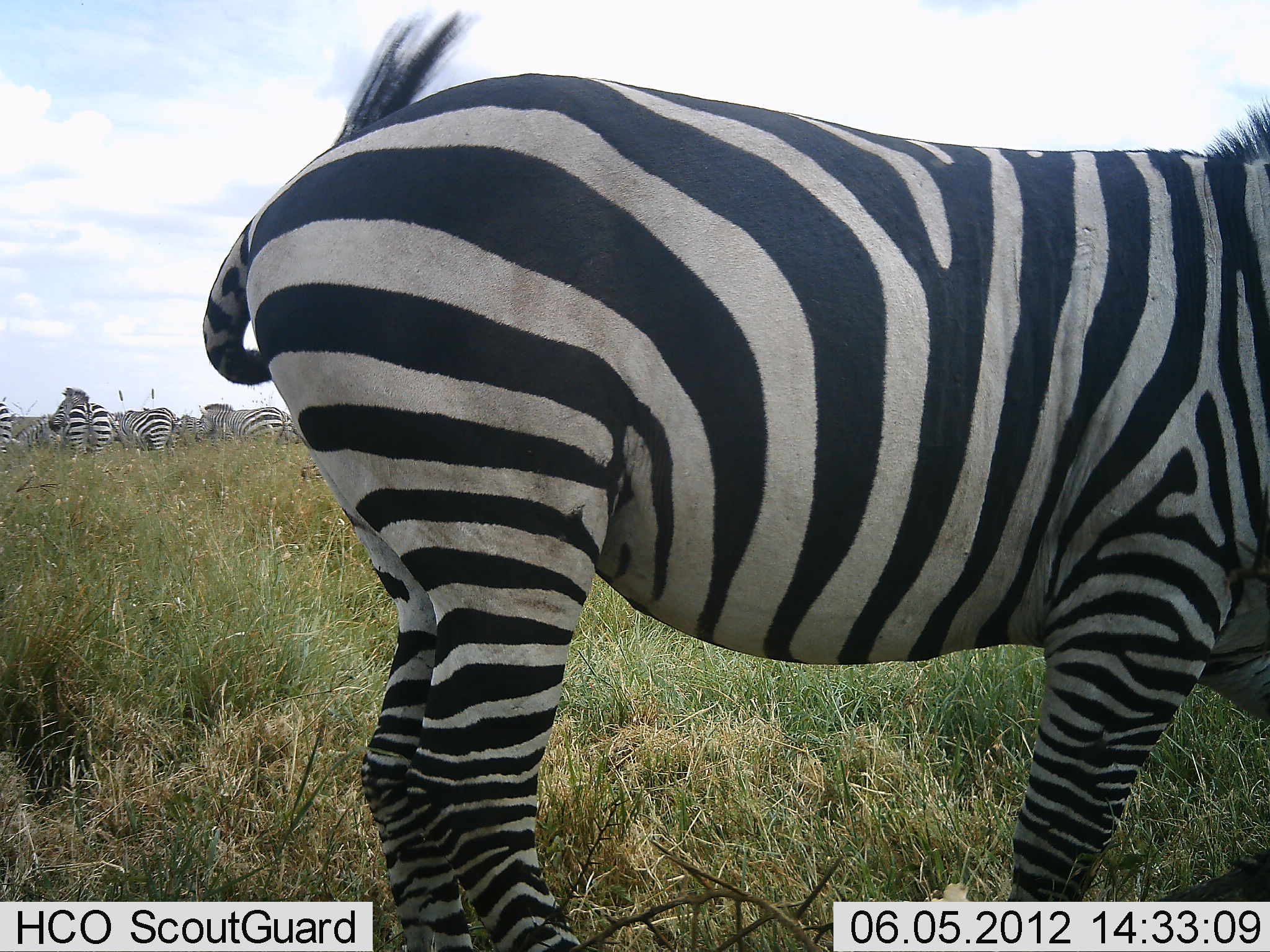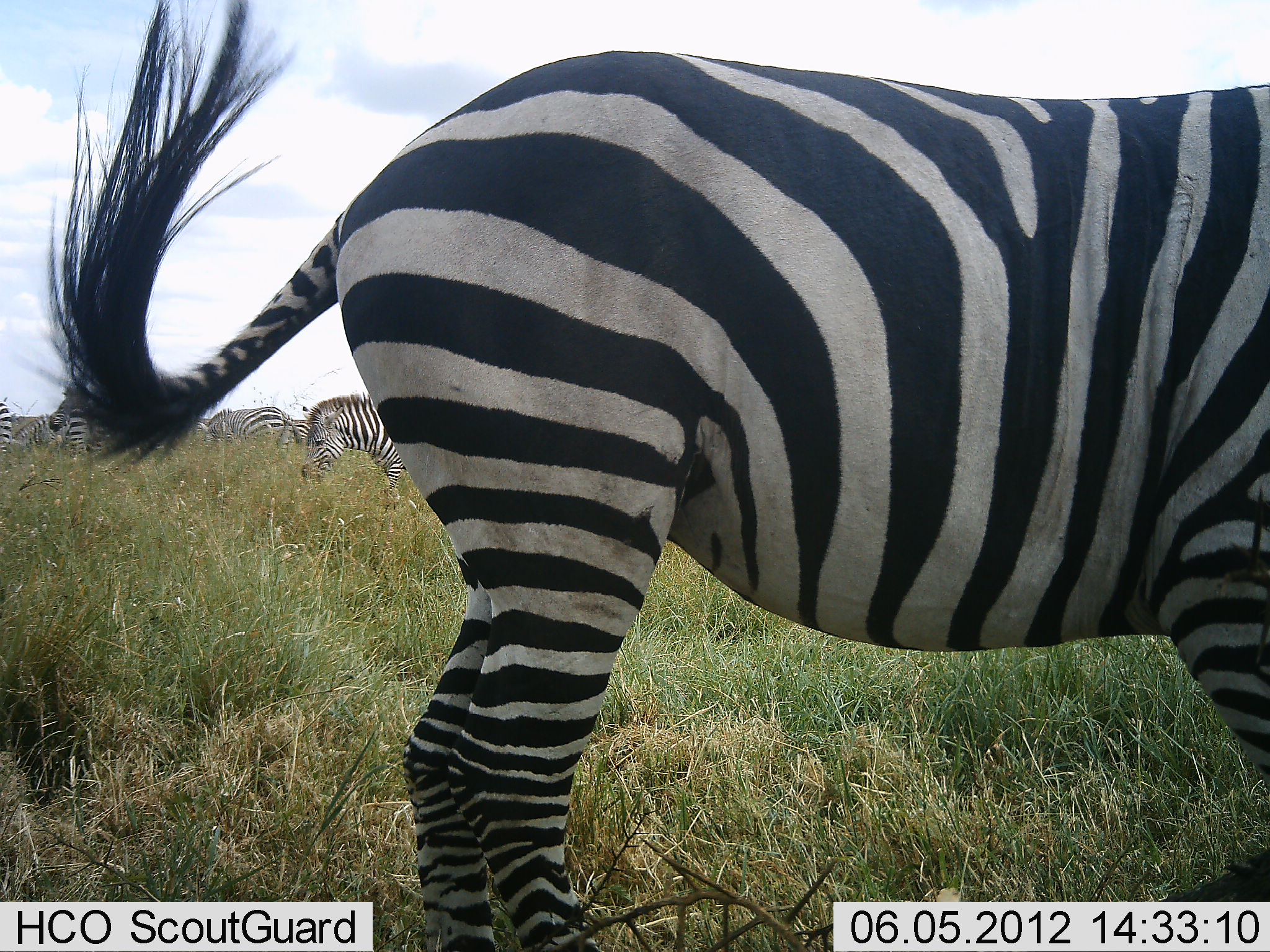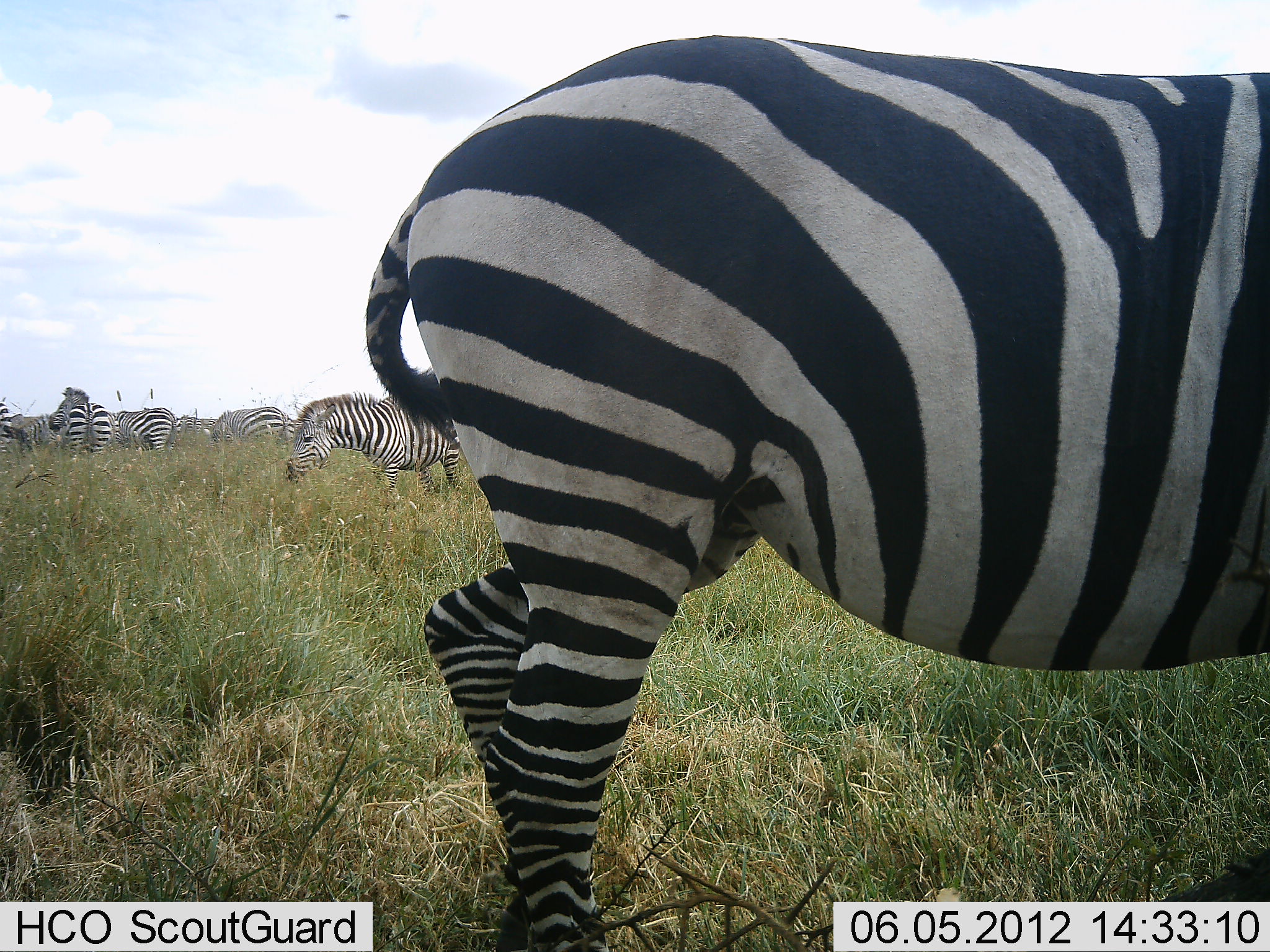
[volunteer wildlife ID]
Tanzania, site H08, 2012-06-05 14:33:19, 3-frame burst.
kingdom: Animalia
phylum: Chordata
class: Mammalia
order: Perissodactyla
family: Equidae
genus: Equus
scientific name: Equus quagga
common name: plains zebra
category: zebra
Zebra (plains zebra) (Equus quagga), count 7. Behavior (volunteer vote fractions): standing 60%, resting 0%, moving 20%, interacting 10%. Young present (vote fraction): 0%. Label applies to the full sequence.